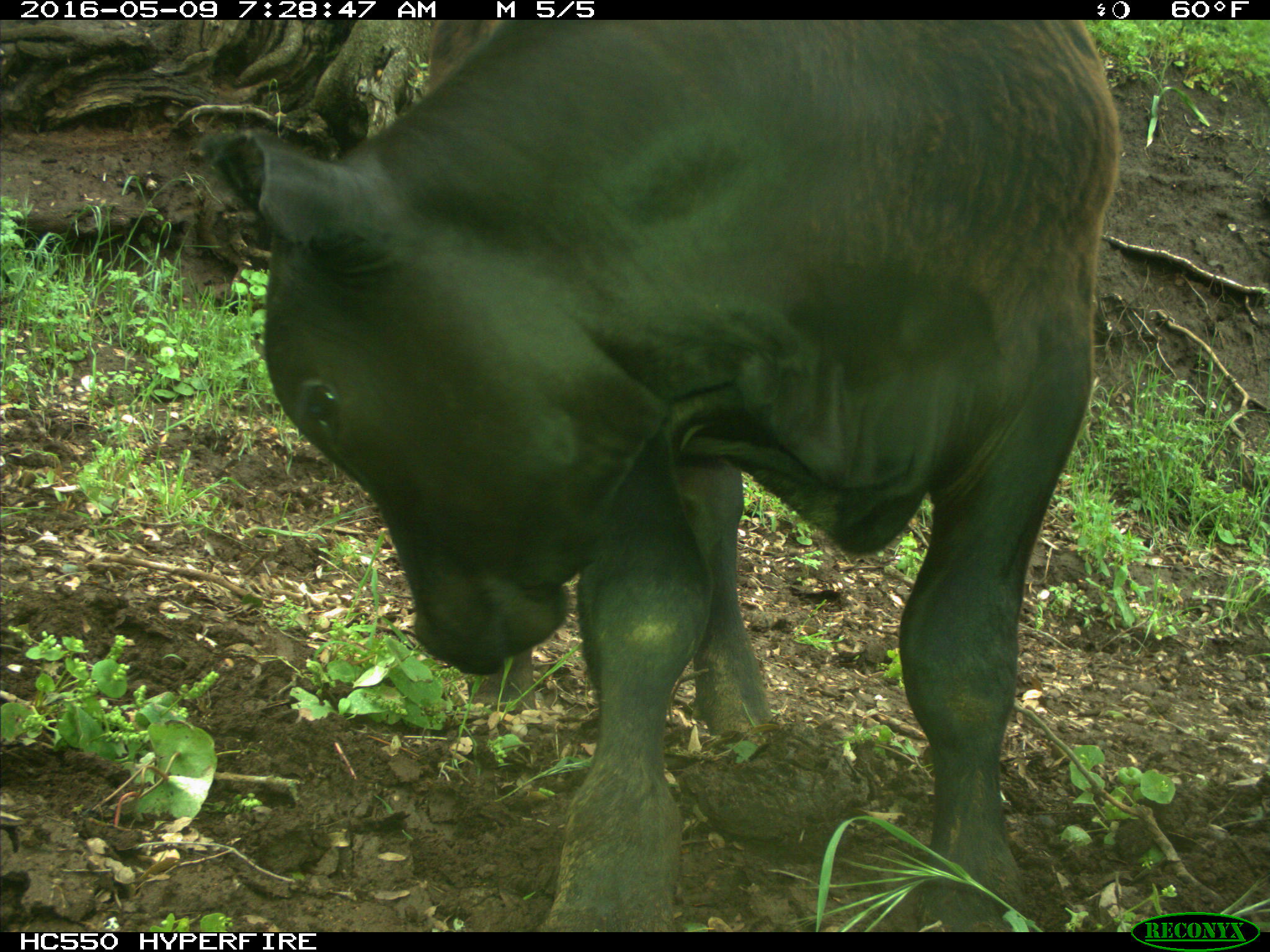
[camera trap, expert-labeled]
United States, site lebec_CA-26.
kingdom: Animalia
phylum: Chordata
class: Mammalia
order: Artiodactyla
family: Bovidae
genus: Bos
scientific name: Bos taurus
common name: domestic cow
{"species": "Bos taurus (domestic cow)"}